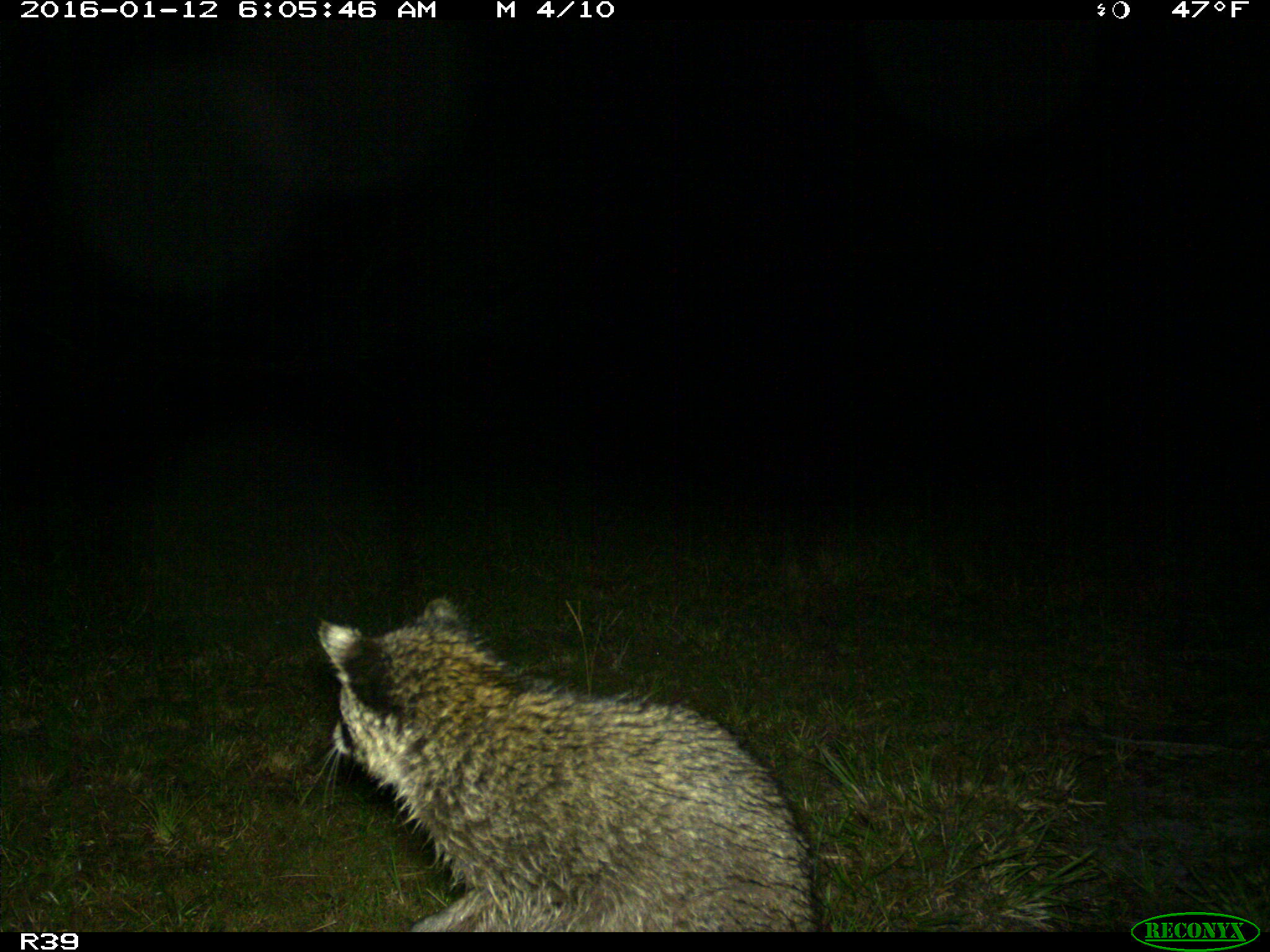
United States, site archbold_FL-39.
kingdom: Animalia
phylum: Chordata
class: Mammalia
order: Carnivora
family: Procyonidae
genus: Procyon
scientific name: Procyon lotor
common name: common raccoon